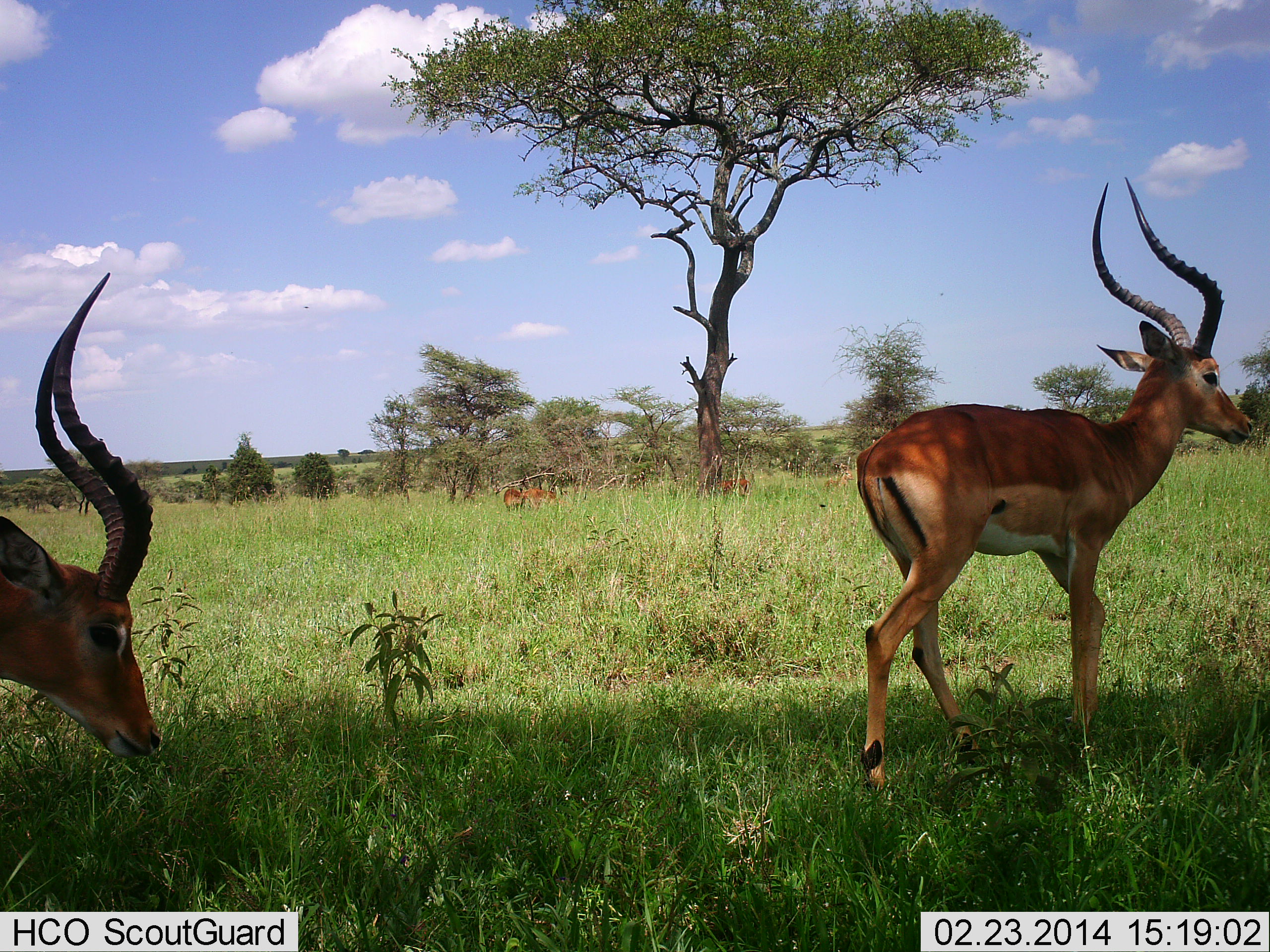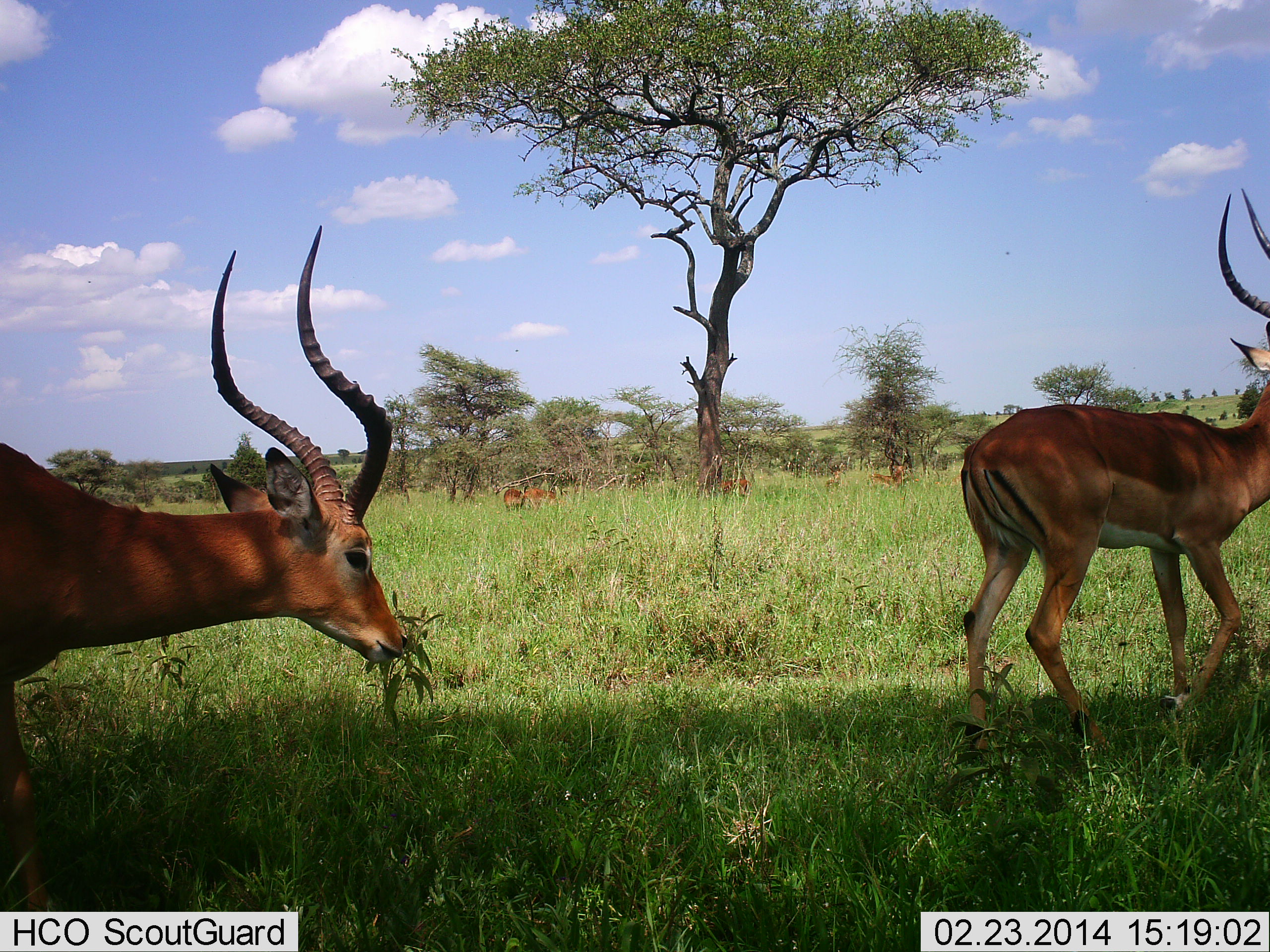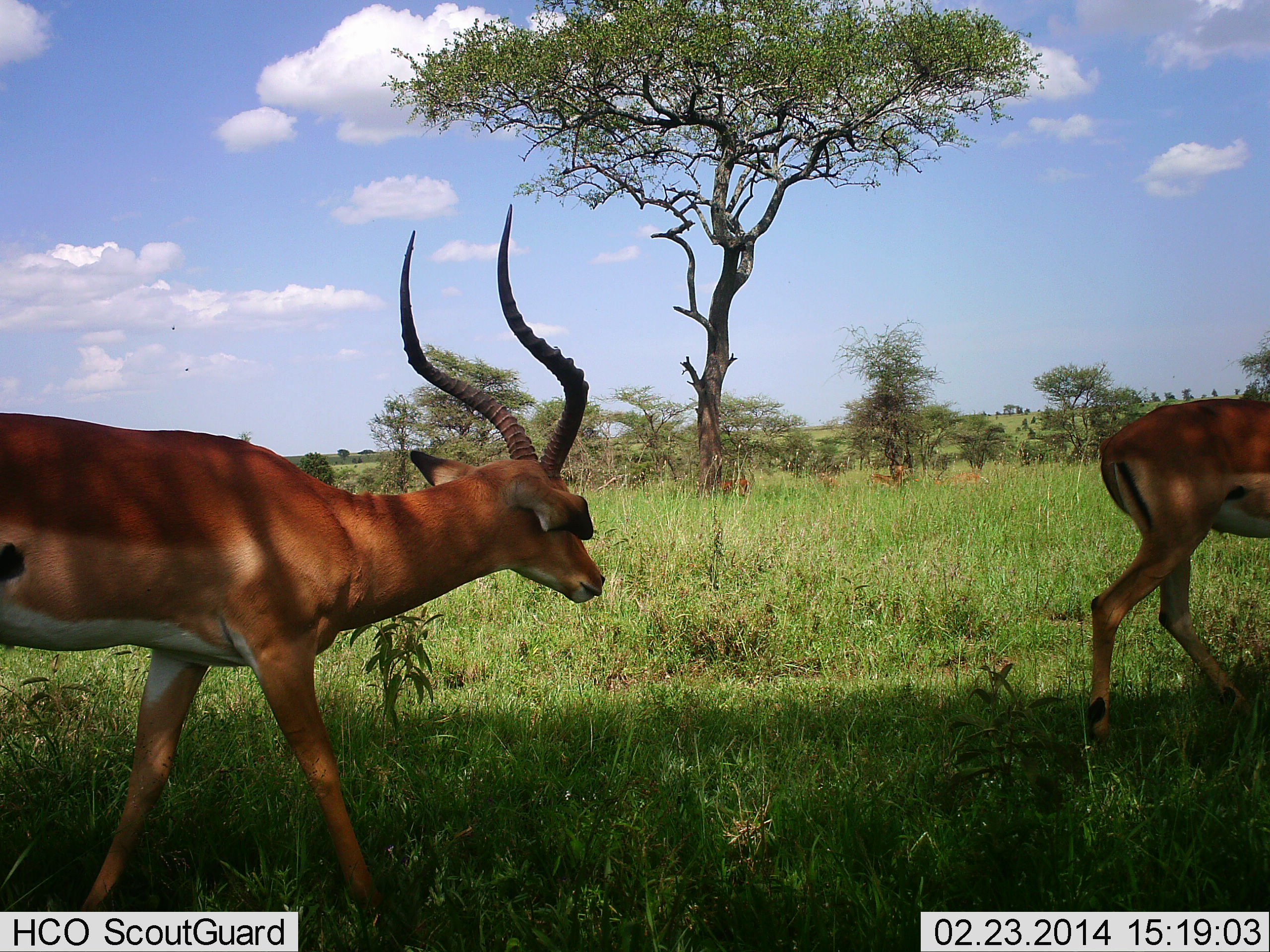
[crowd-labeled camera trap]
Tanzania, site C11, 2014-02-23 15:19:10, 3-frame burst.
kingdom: Animalia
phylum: Chordata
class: Mammalia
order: Artiodactyla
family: Bovidae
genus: Aepyceros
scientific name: Aepyceros melampus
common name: impala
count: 6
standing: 40%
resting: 0%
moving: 80%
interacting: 0%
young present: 0%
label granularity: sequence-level